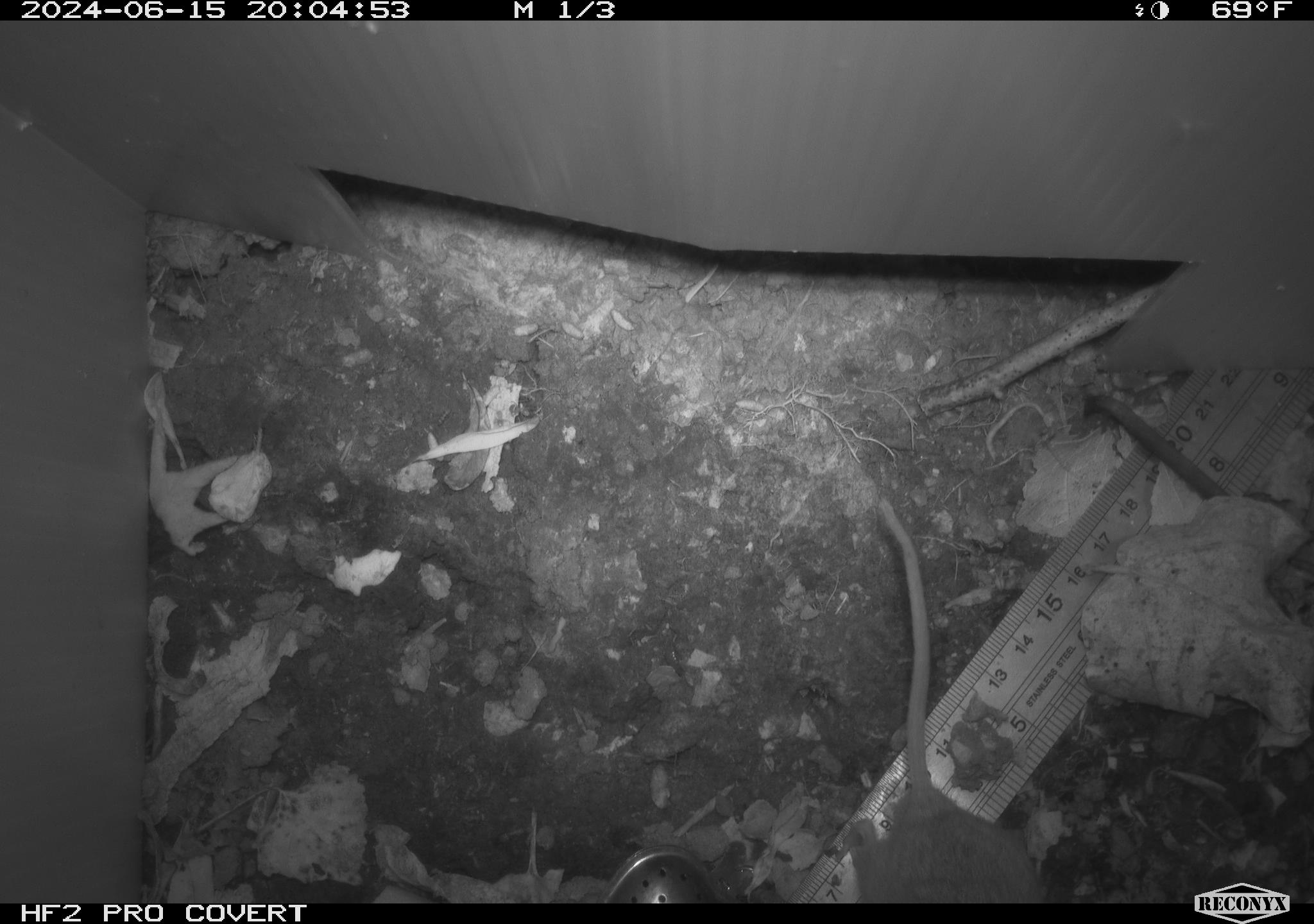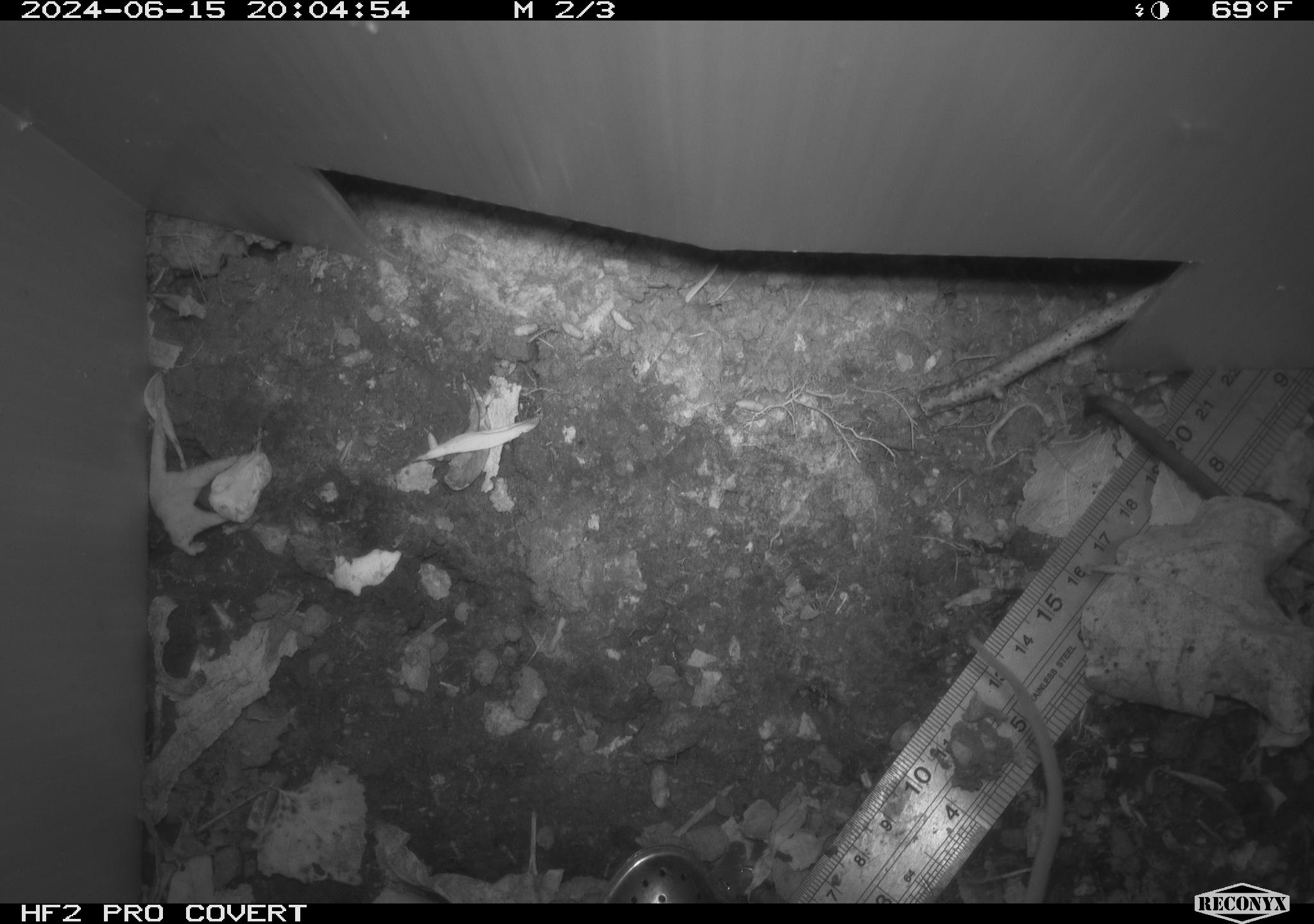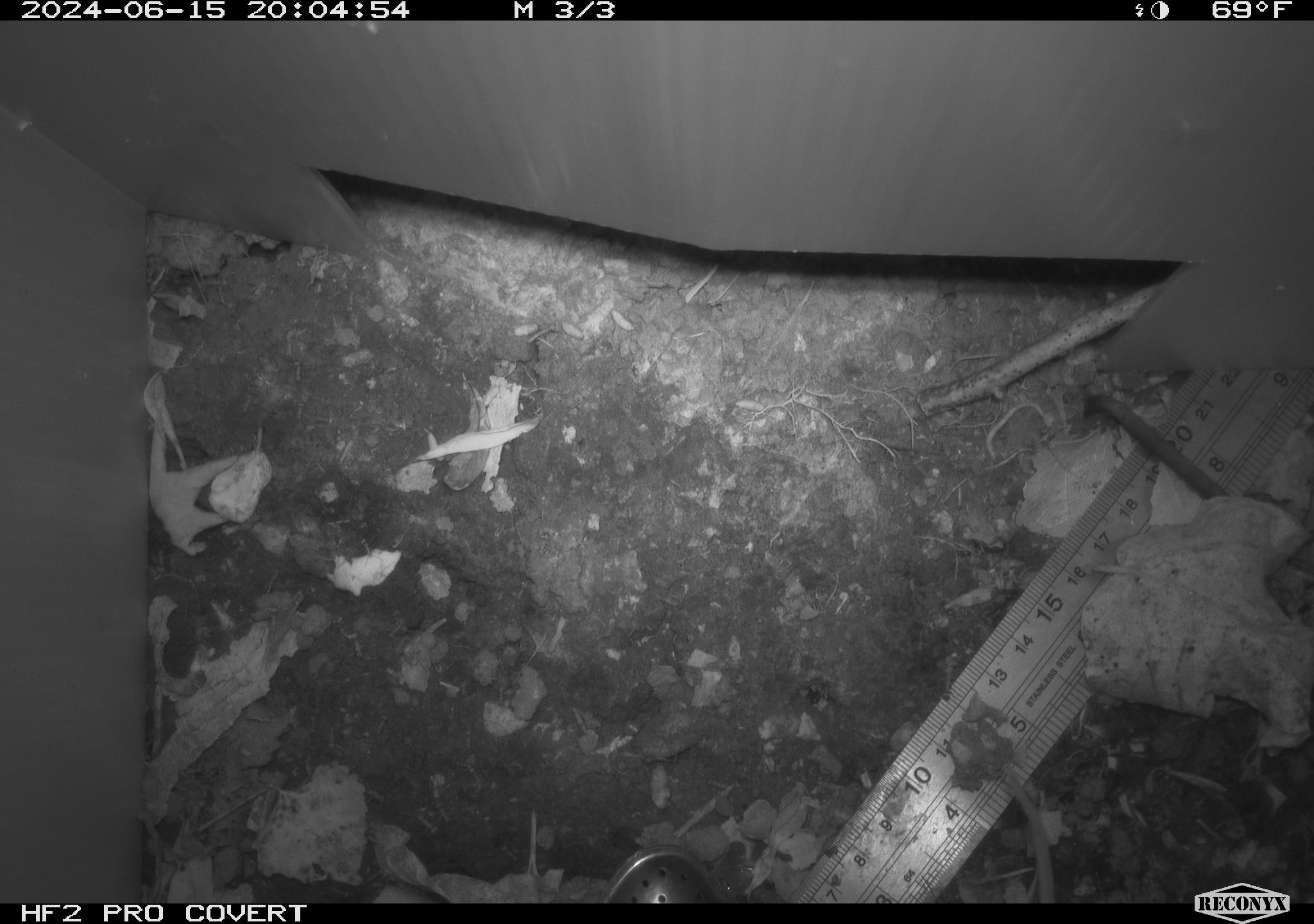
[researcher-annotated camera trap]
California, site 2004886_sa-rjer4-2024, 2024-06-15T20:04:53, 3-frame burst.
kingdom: Animalia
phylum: Chordata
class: Mammalia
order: Rodentia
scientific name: Rodentia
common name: mouse species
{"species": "mouse species (Rodentia)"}